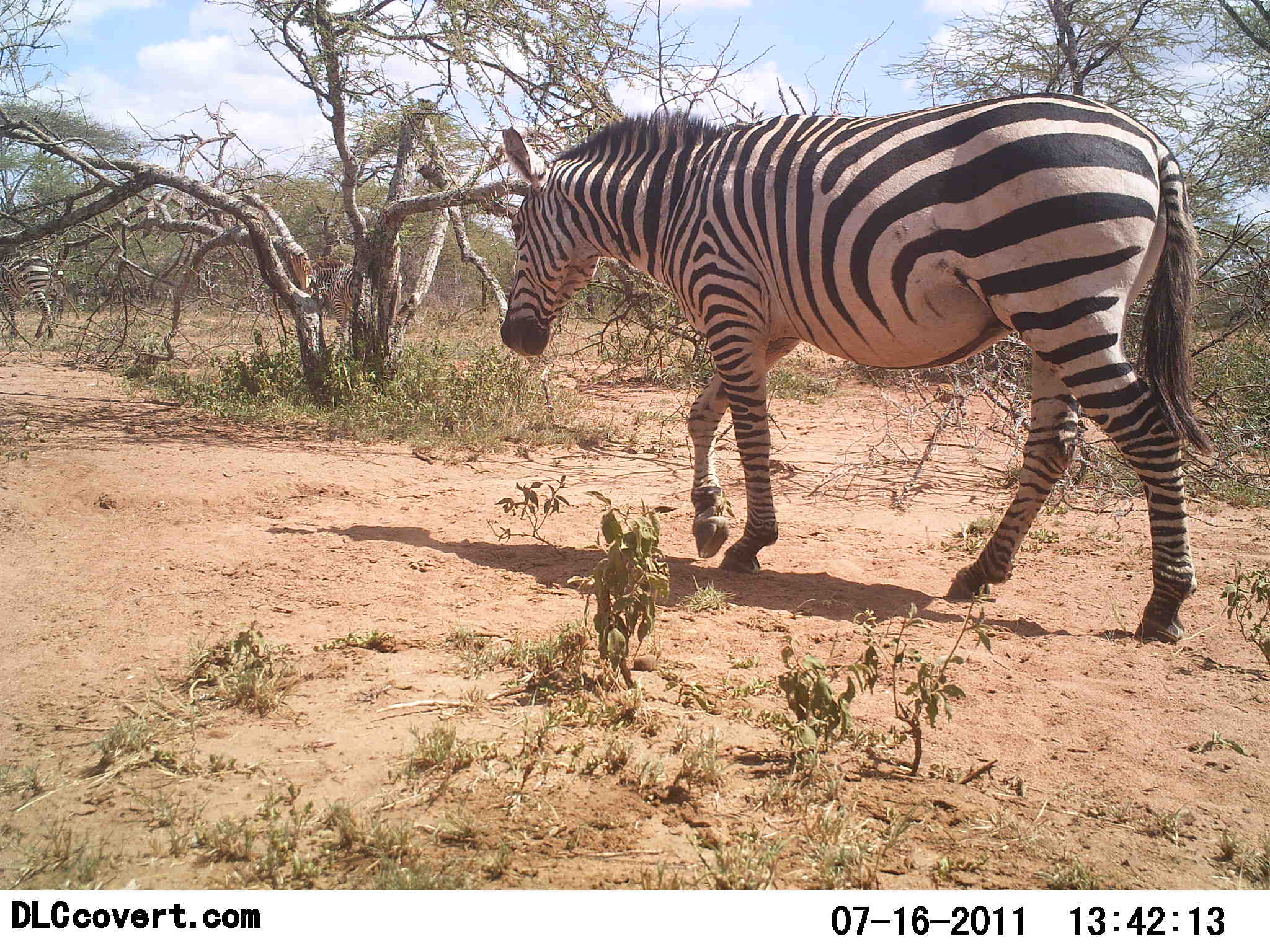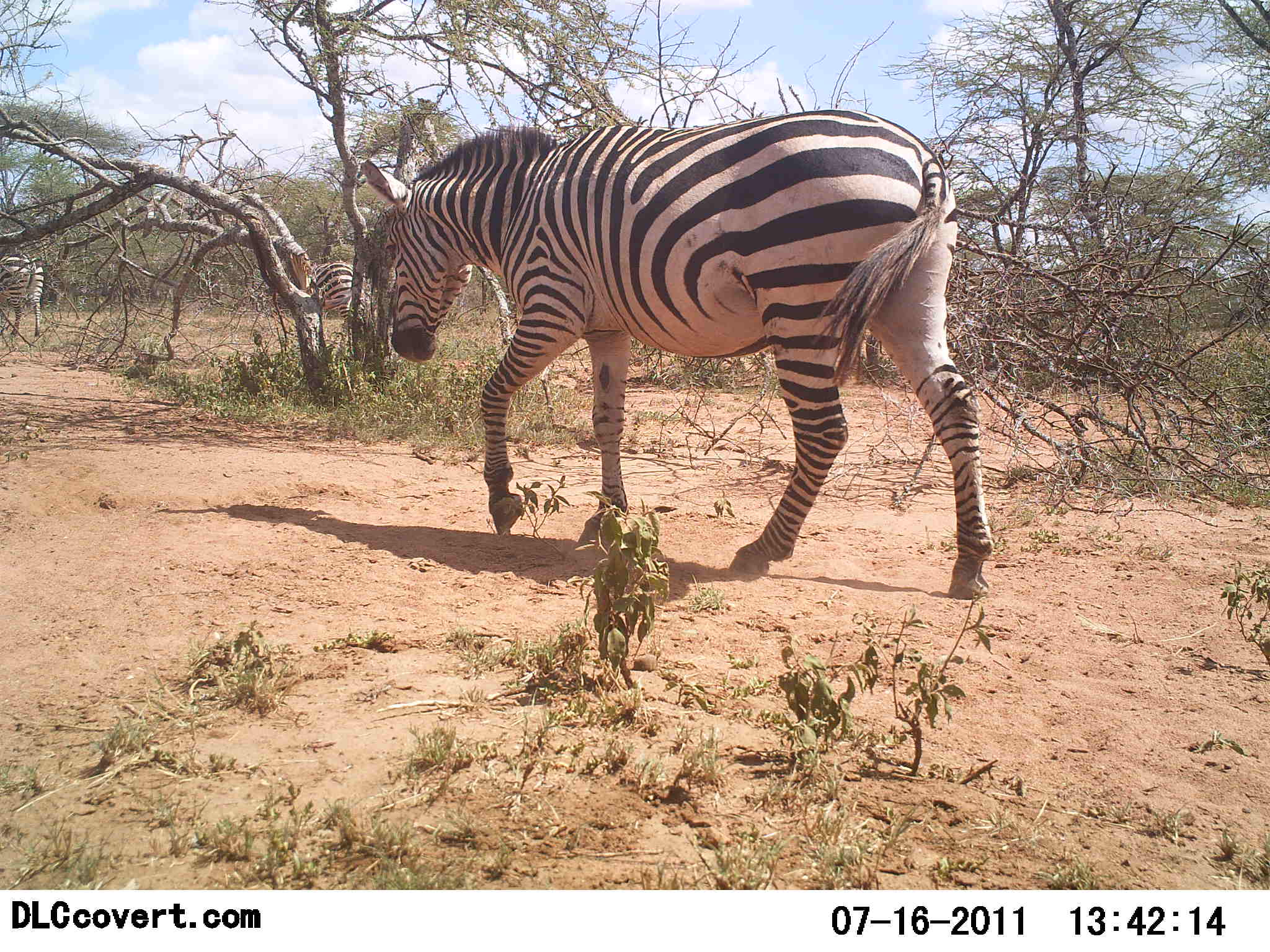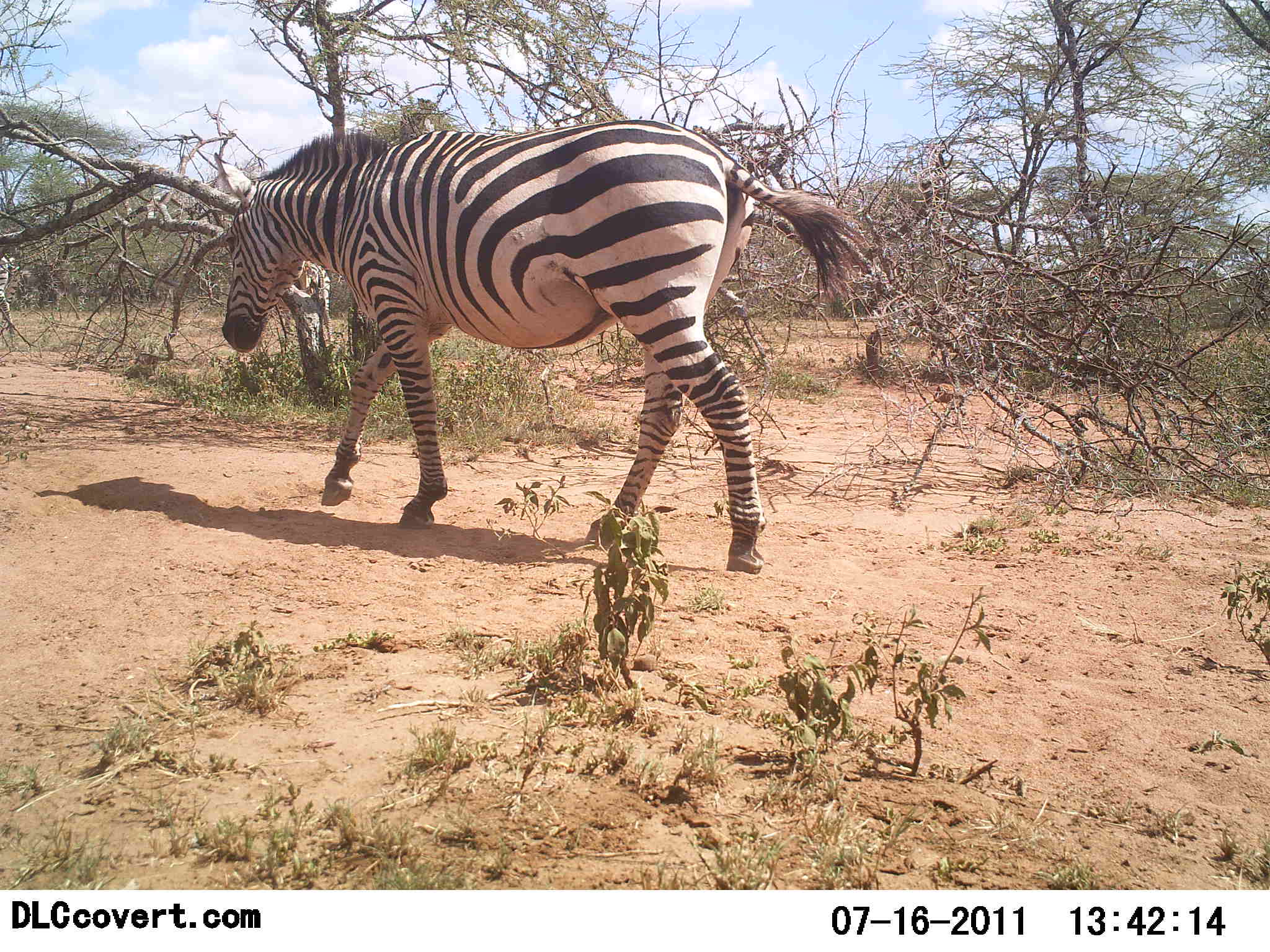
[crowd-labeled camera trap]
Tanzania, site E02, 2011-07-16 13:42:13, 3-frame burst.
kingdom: Animalia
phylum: Chordata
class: Mammalia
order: Perissodactyla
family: Equidae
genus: Equus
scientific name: Equus quagga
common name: plains zebra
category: zebra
Zebra (plains zebra) (Equus quagga), count 2. Behavior (volunteer vote fractions): standing 0%, resting 0%, moving 100%, interacting 0%. Young present (vote fraction): 0%. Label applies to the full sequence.